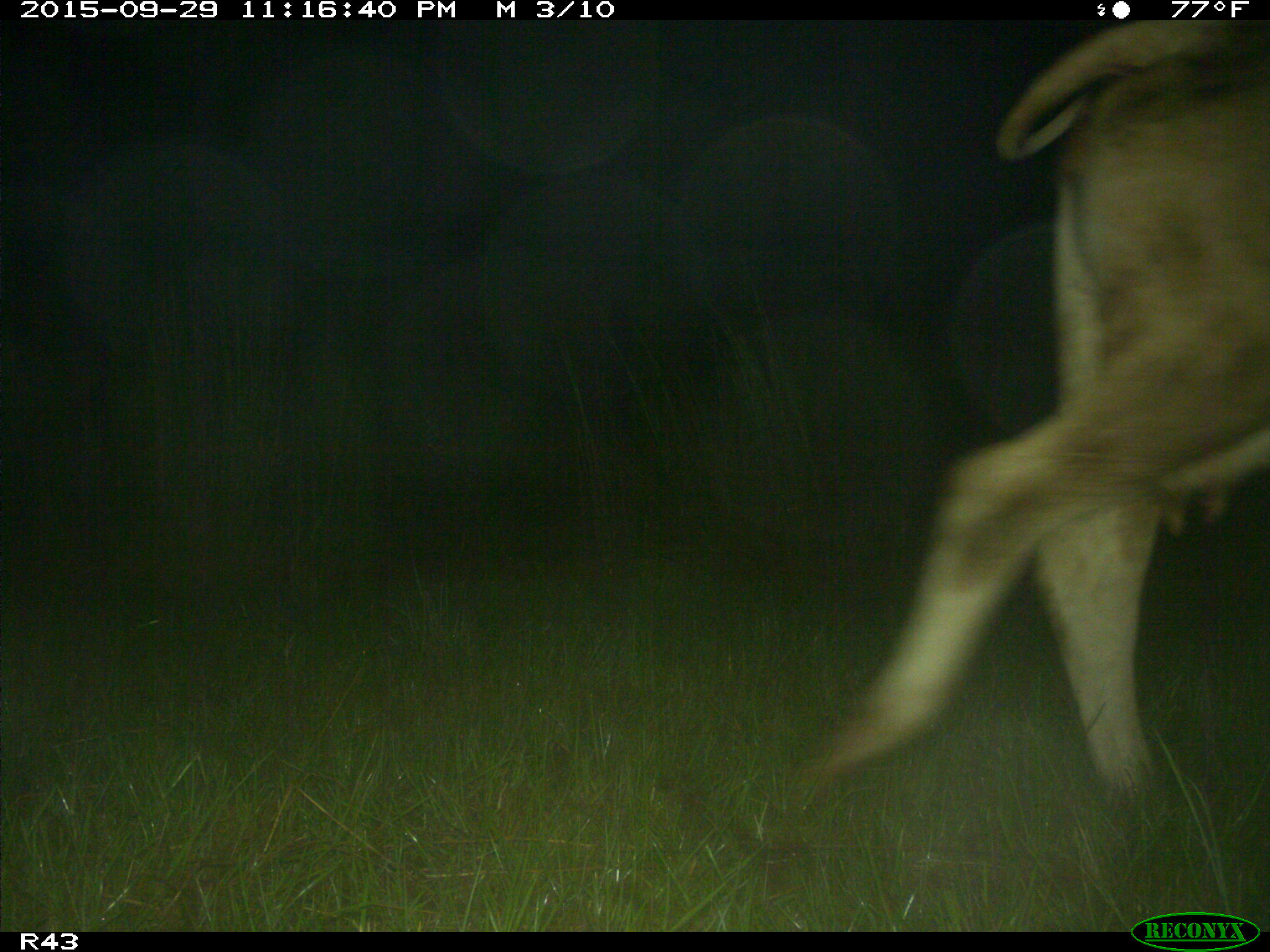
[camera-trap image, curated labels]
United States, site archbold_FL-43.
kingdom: Animalia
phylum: Chordata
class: Mammalia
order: Artiodactyla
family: Bovidae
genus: Bos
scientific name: Bos taurus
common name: domestic cow